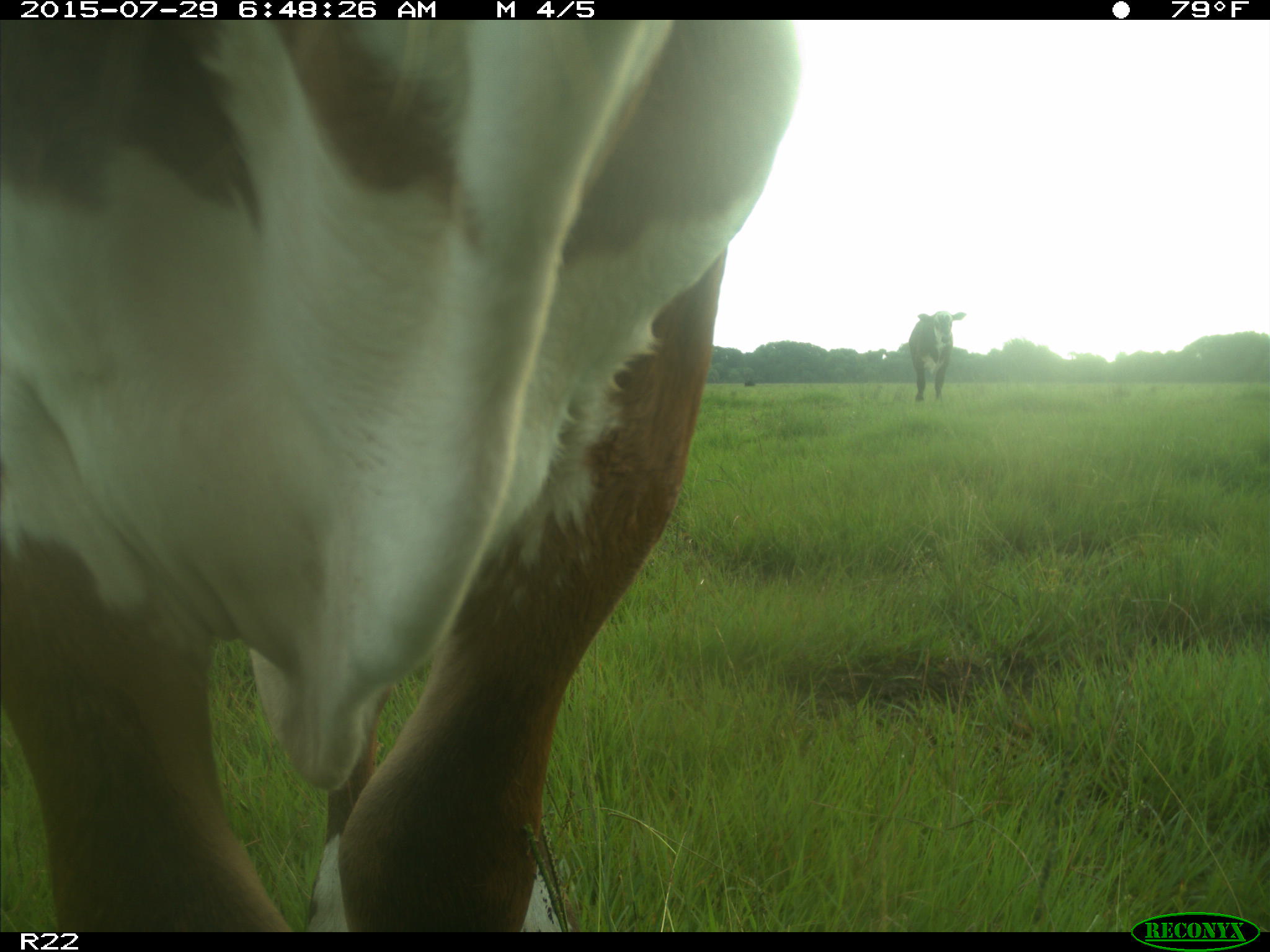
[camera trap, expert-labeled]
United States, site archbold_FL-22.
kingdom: Animalia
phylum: Chordata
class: Mammalia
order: Artiodactyla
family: Bovidae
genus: Bos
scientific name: Bos taurus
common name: domestic cow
Bos taurus (domestic cow).